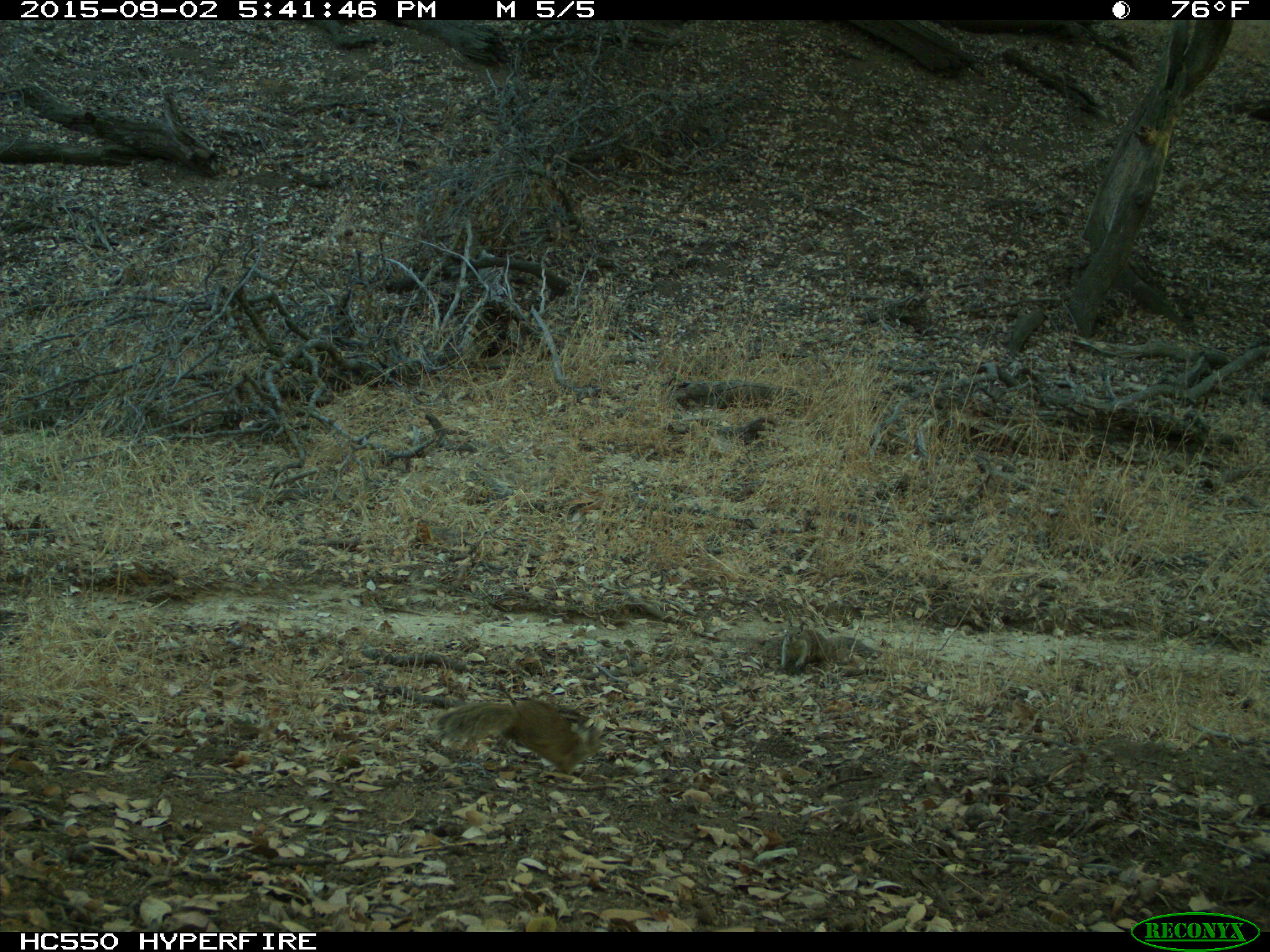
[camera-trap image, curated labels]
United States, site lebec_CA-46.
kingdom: Animalia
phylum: Chordata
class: Mammalia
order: Rodentia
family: Sciuridae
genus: Otospermophilus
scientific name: Otospermophilus beecheyi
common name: california ground squirrel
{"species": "Otospermophilus beecheyi (california ground squirrel)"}